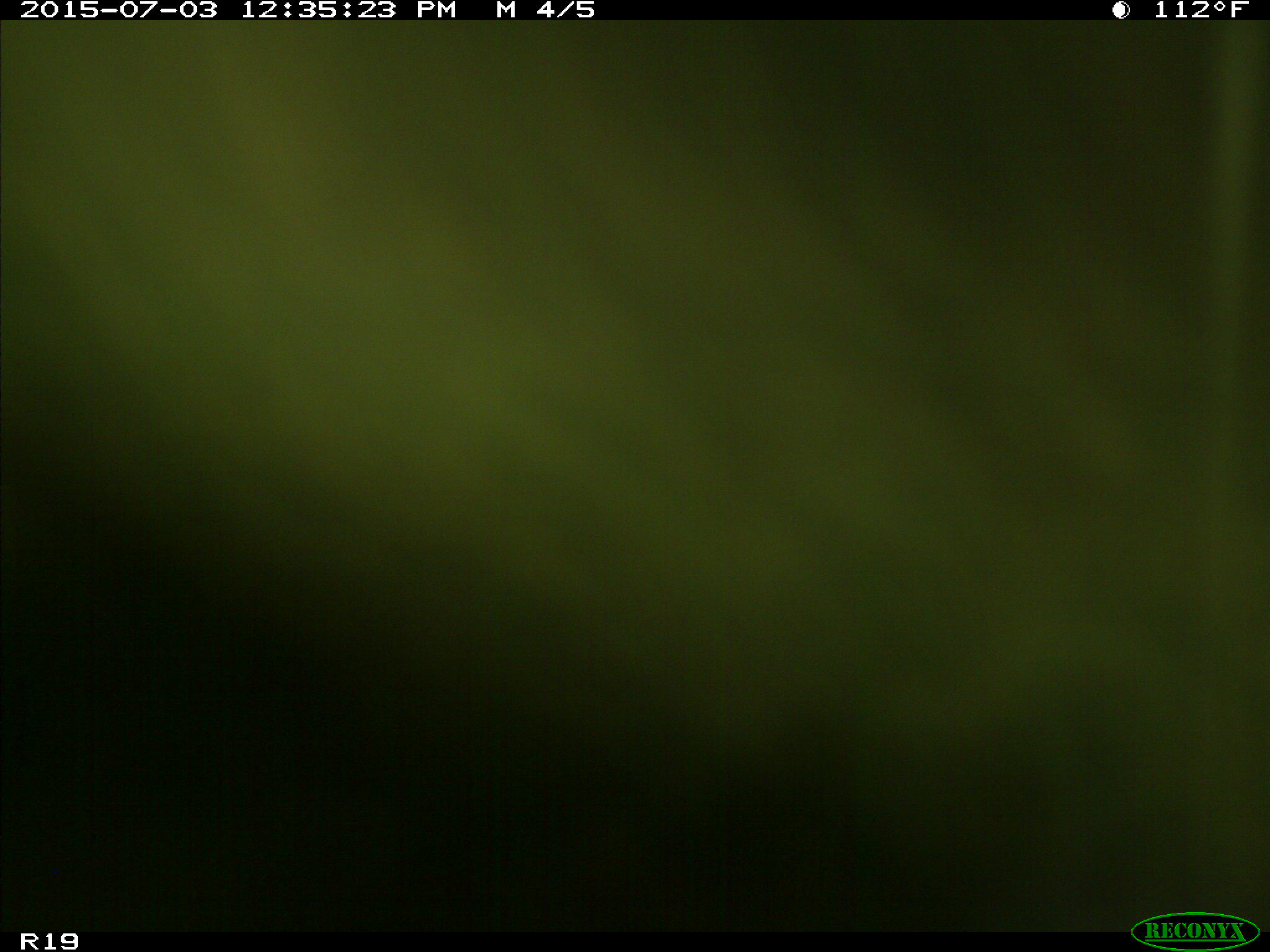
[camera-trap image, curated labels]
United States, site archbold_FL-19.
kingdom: Animalia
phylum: Chordata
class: Mammalia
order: Artiodactyla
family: Bovidae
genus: Bos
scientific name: Bos taurus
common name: domestic cow